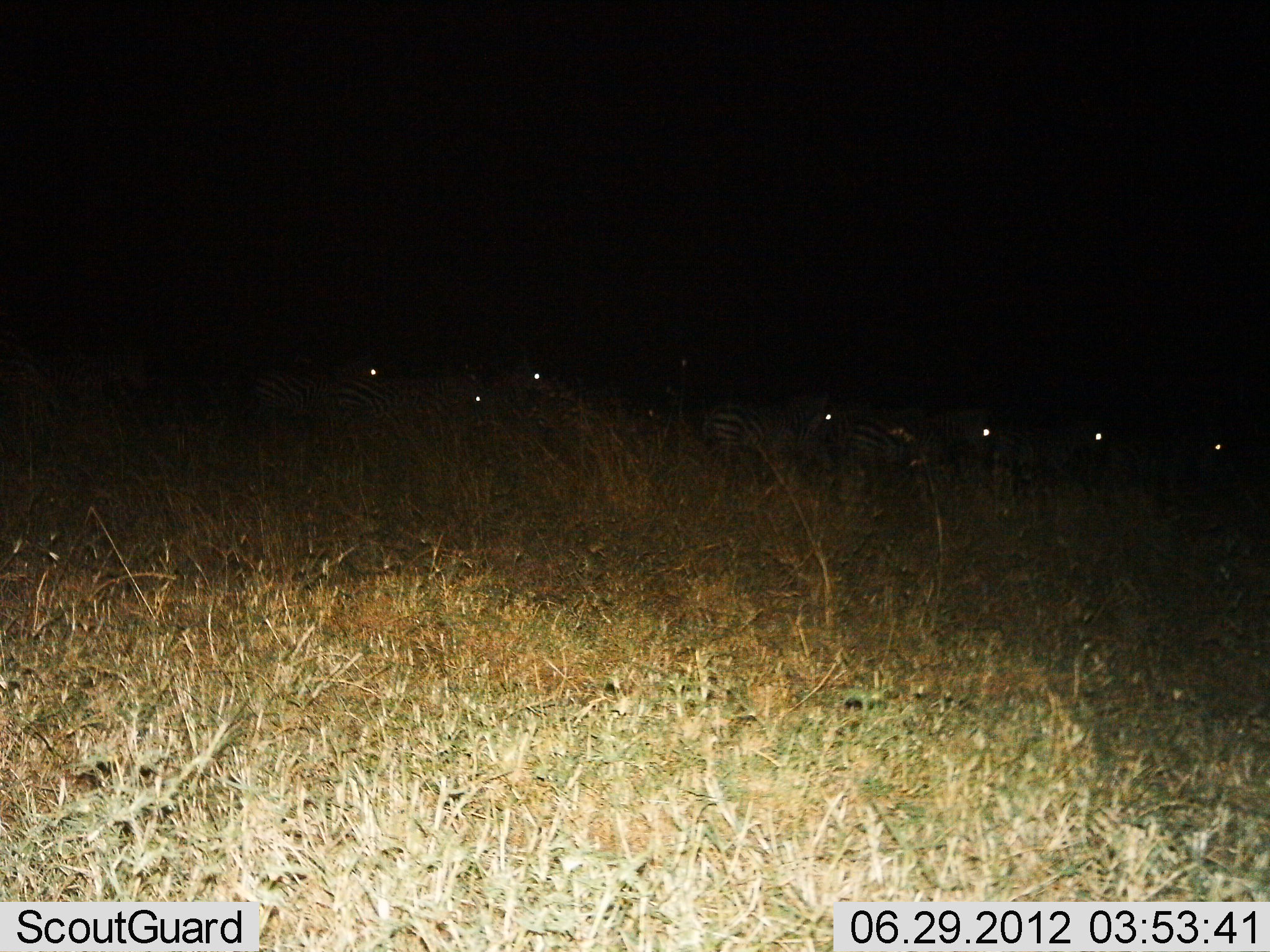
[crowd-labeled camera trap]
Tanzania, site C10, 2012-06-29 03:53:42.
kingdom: Animalia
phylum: Chordata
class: Mammalia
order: Perissodactyla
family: Equidae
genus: Equus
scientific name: Equus quagga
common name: plains zebra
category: zebra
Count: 8.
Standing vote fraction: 50%.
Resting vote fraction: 0%.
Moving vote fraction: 50%.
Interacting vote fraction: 0%.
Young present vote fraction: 0%.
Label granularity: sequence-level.